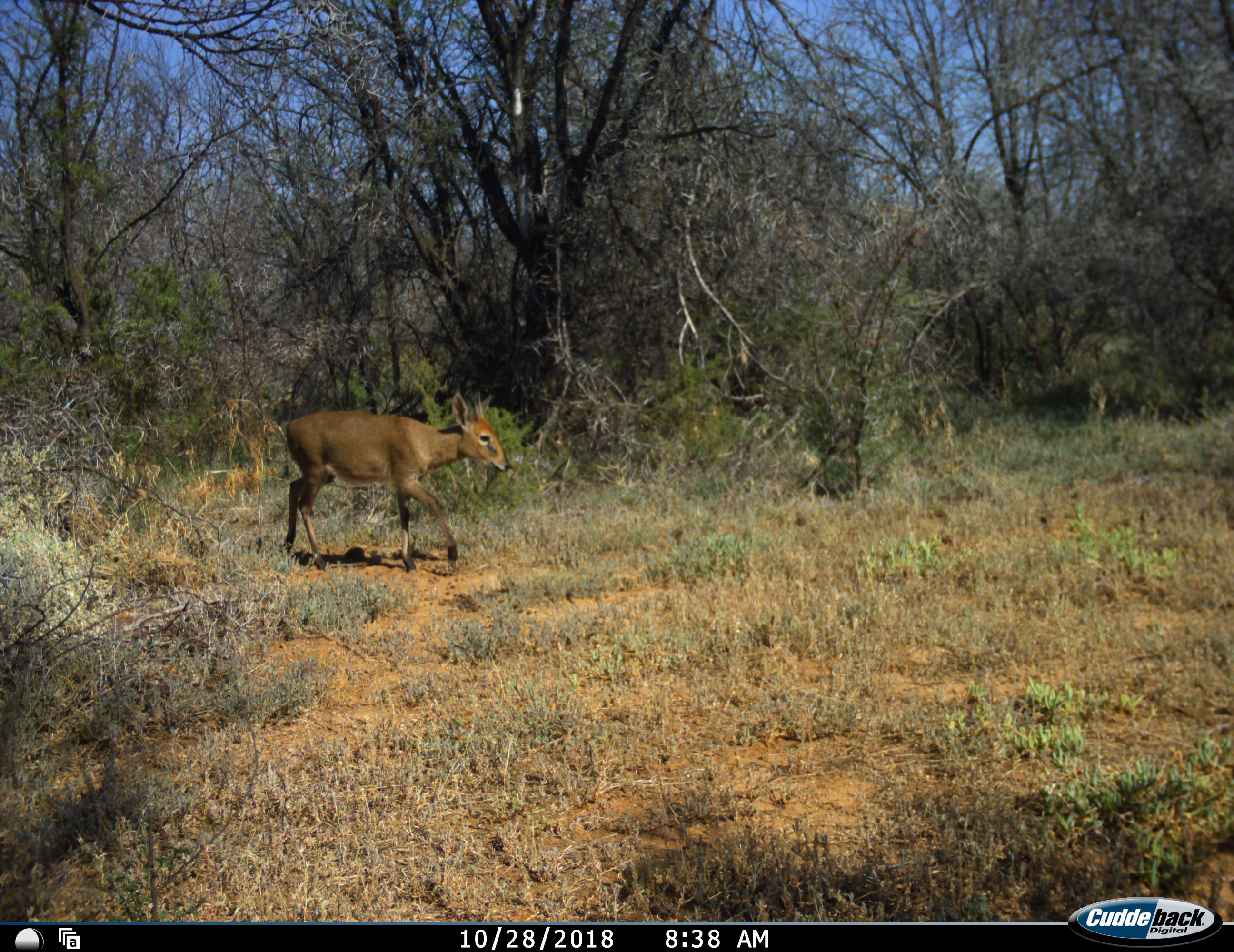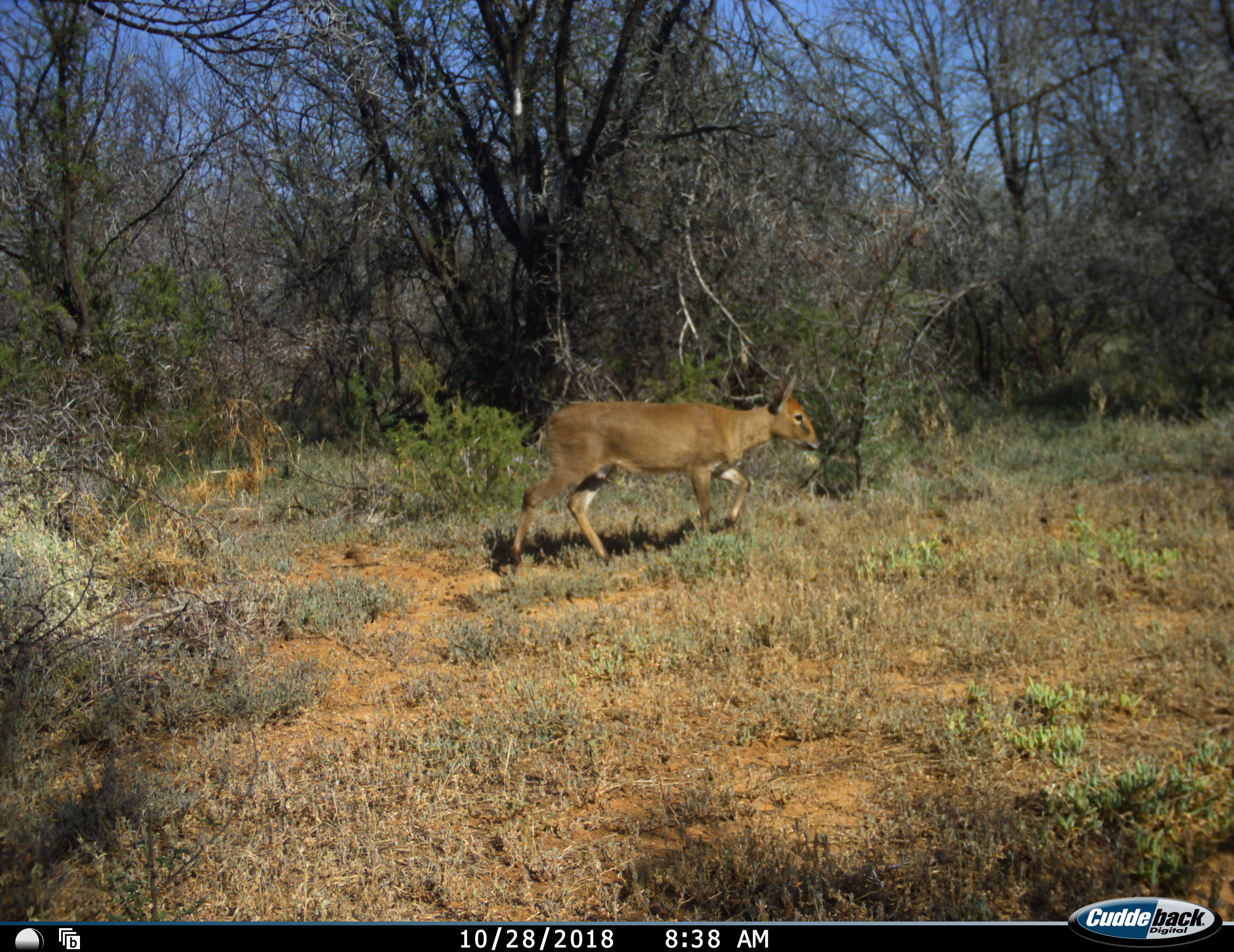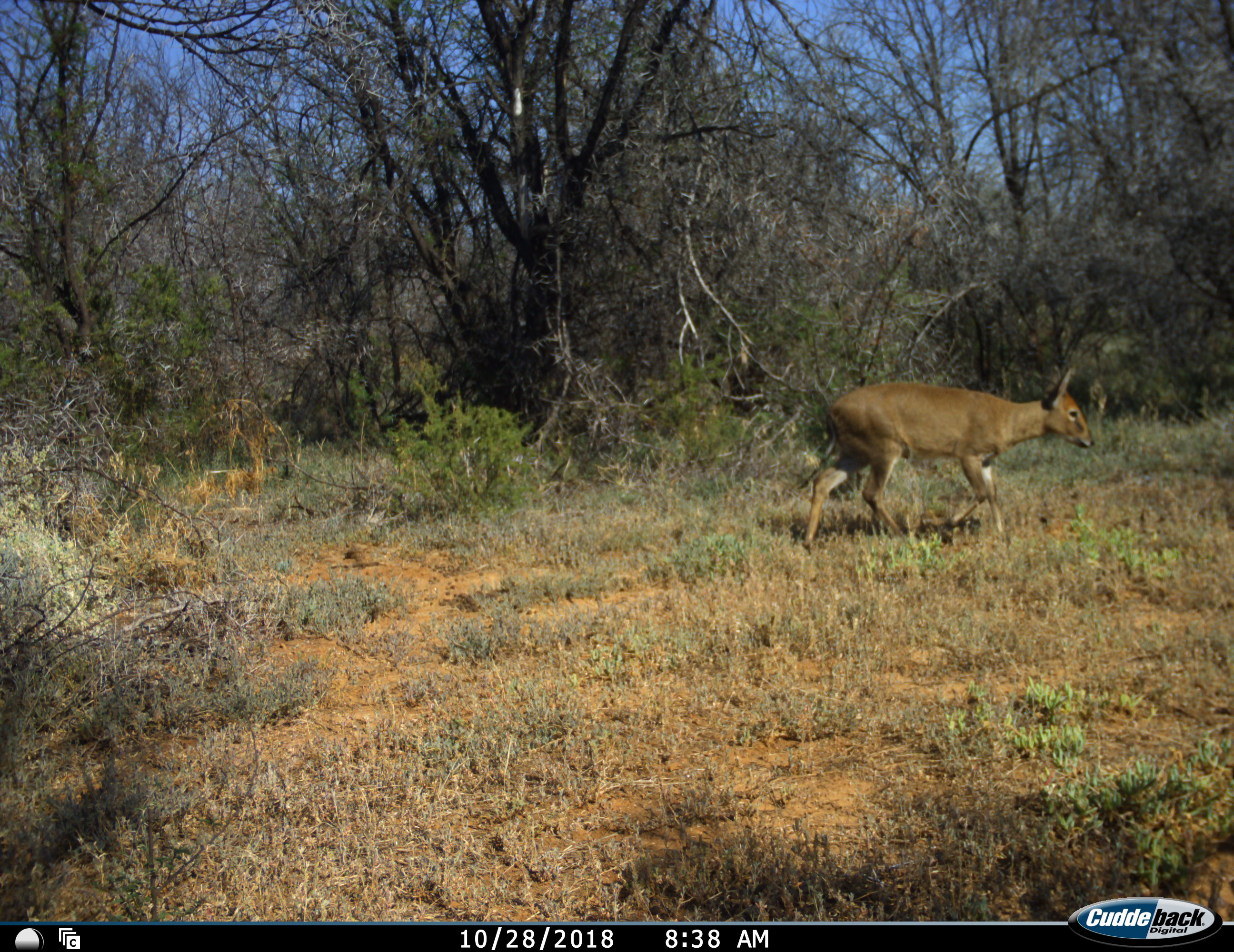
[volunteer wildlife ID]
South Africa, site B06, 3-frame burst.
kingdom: Animalia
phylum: Chordata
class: Mammalia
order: Artiodactyla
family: Bovidae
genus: Sylvicapra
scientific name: Sylvicapra grimmia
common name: common grey duiker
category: duikercommongrey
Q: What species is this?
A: Duikercommongrey (common grey duiker) (Sylvicapra grimmia).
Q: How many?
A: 1.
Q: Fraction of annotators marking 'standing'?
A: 0%.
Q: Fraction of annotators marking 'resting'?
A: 0%.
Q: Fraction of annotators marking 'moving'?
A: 100%.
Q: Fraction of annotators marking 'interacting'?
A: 0%.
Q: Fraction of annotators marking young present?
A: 0%.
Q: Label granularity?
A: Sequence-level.